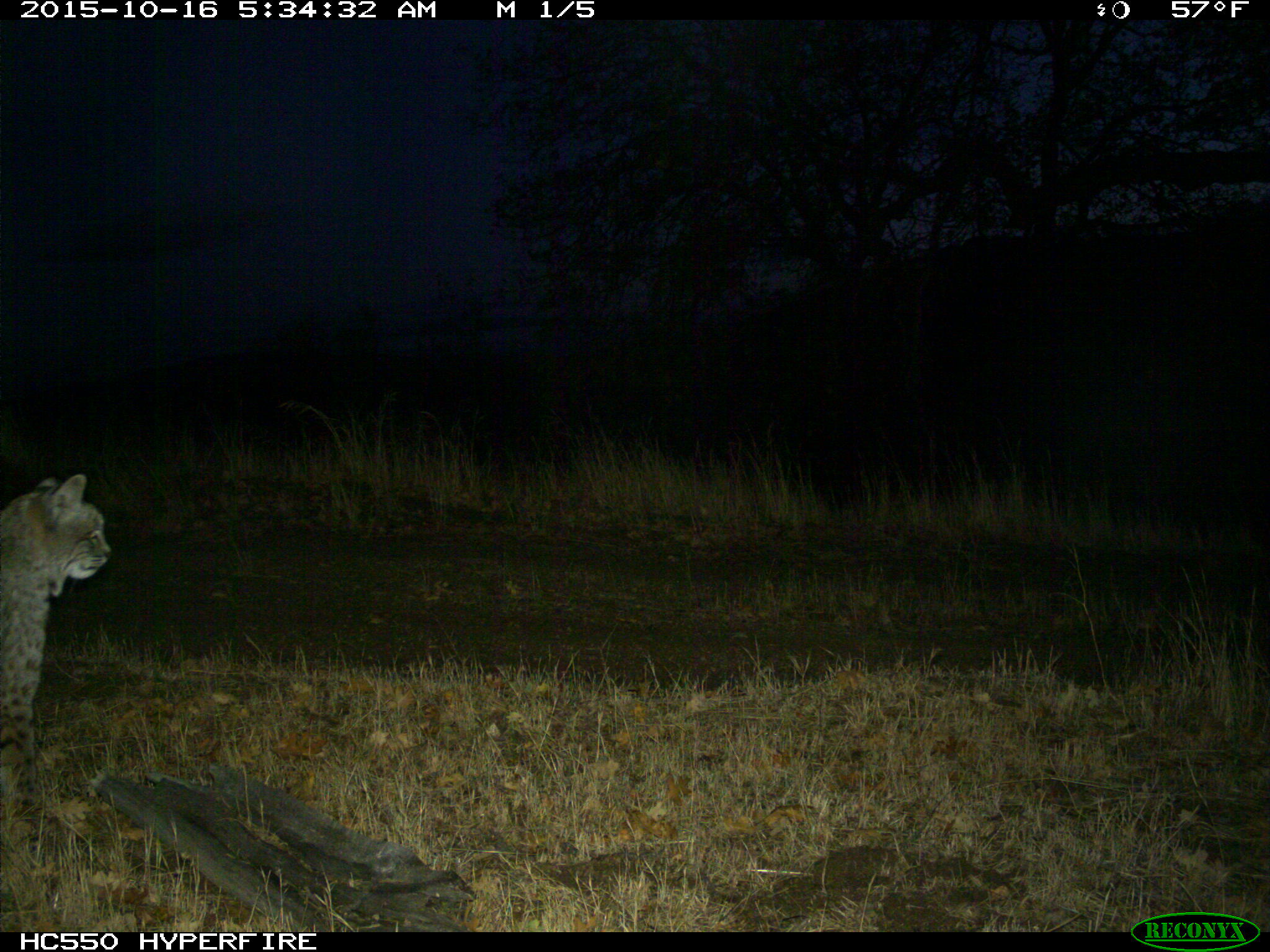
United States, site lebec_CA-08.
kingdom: Animalia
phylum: Chordata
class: Mammalia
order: Carnivora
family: Felidae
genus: Lynx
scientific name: Lynx rufus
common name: bobcat